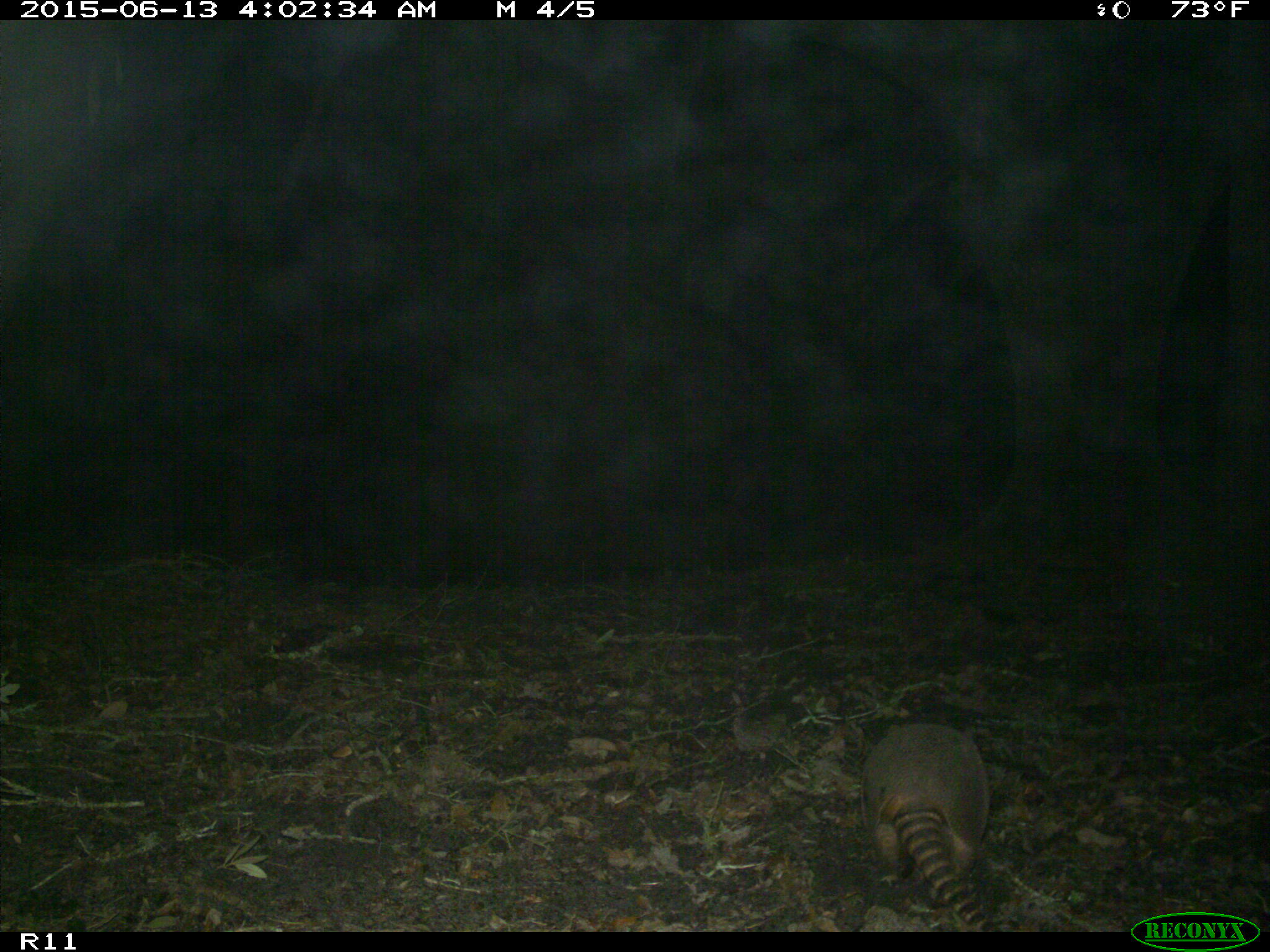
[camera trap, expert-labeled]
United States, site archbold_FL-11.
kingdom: Animalia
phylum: Chordata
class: Mammalia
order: Cingulata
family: Dasypodidae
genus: Dasypus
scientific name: Dasypus novemcinctus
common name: nine-banded armadillo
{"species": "Dasypus novemcinctus (nine-banded armadillo)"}